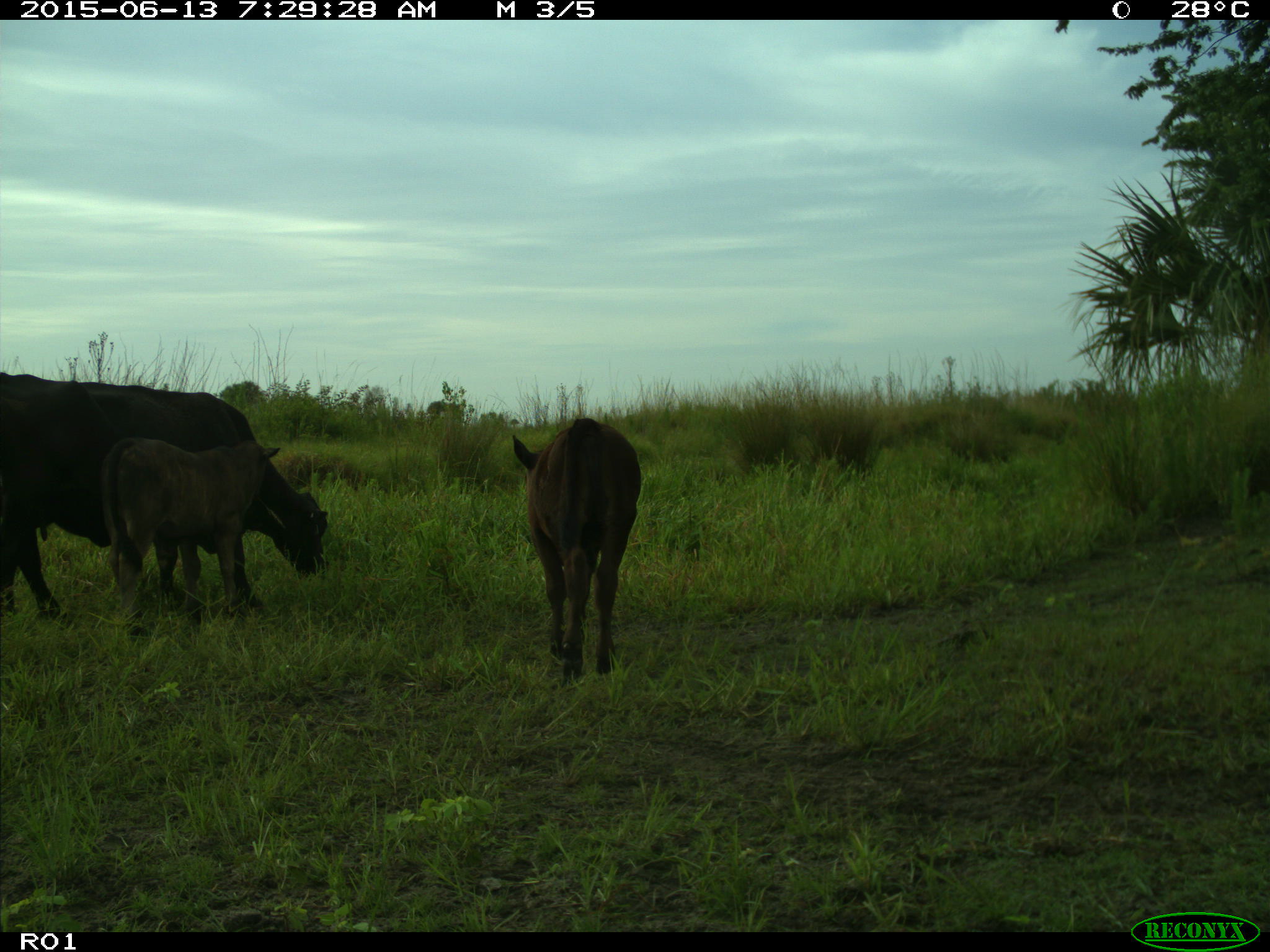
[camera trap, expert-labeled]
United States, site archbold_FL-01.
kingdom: Animalia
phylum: Chordata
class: Mammalia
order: Artiodactyla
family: Bovidae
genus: Bos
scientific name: Bos taurus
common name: domestic cow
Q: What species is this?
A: Bos taurus (domestic cow).